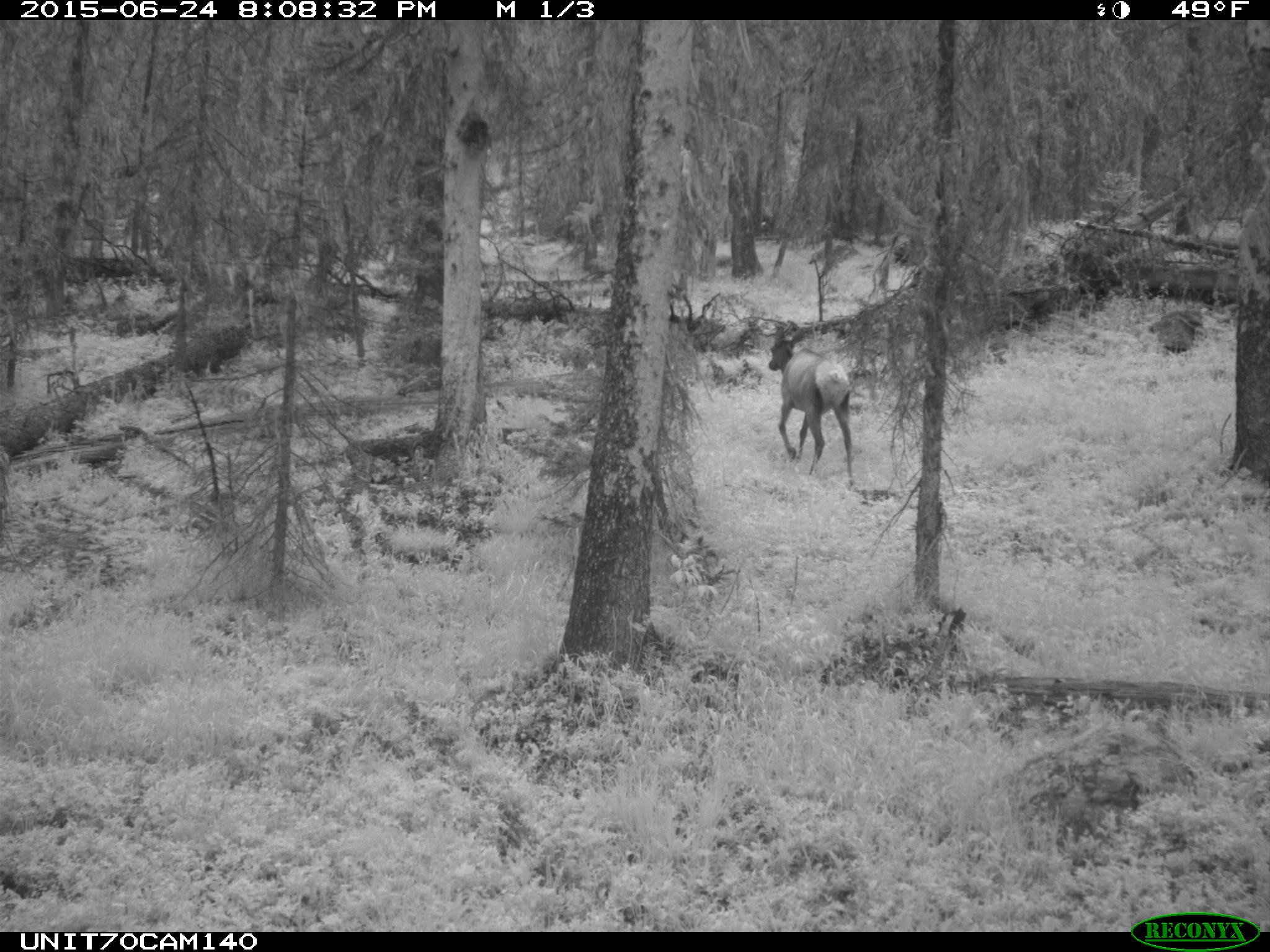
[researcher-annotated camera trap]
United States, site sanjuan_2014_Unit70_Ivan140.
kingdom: Animalia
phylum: Chordata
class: Mammalia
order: Artiodactyla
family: Cervidae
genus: Cervus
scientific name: Cervus elaphus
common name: red deer